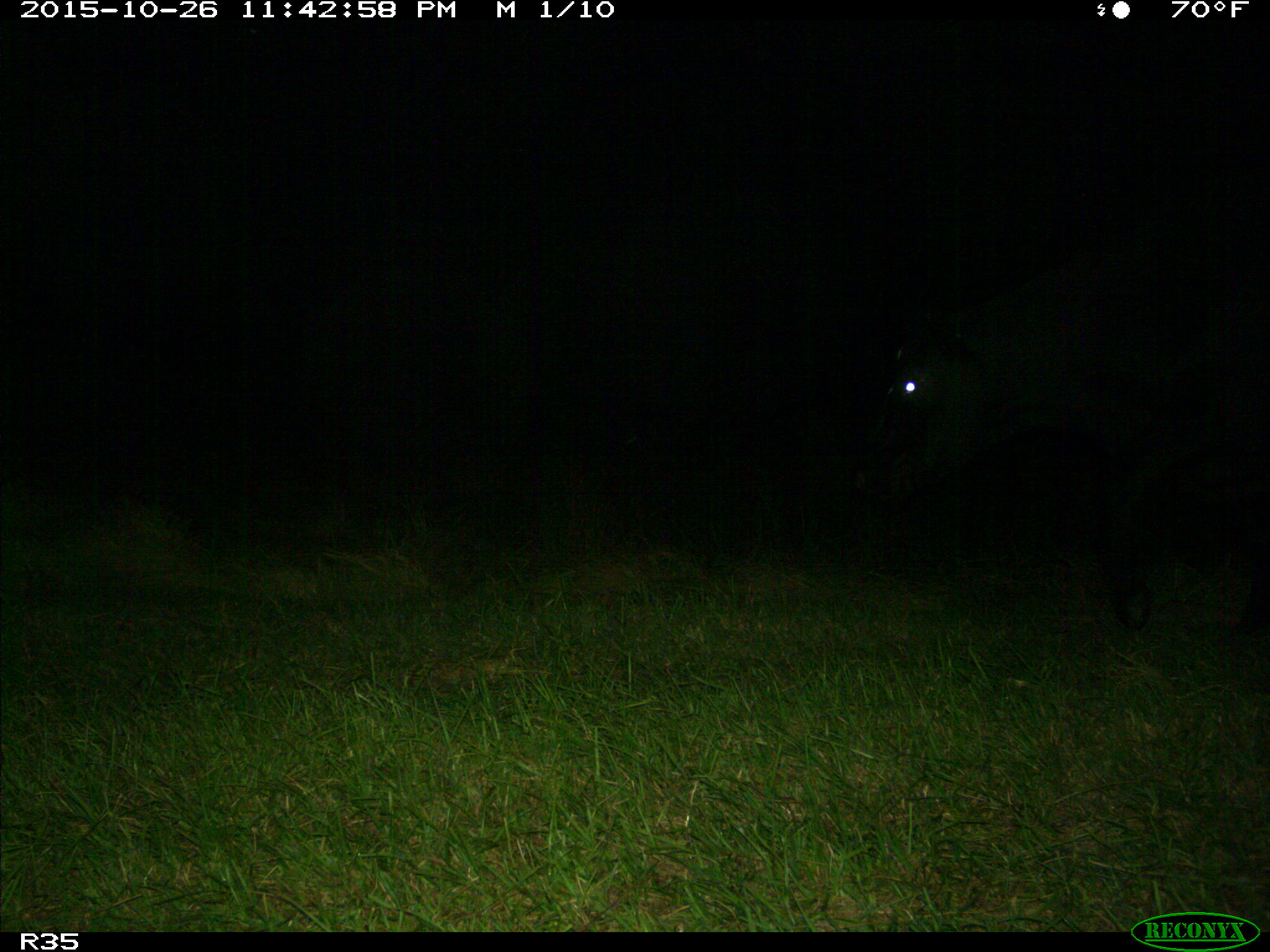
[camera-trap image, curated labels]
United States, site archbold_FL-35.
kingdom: Animalia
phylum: Chordata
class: Mammalia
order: Artiodactyla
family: Bovidae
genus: Bos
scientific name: Bos taurus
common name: domestic cow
Bos taurus (domestic cow).